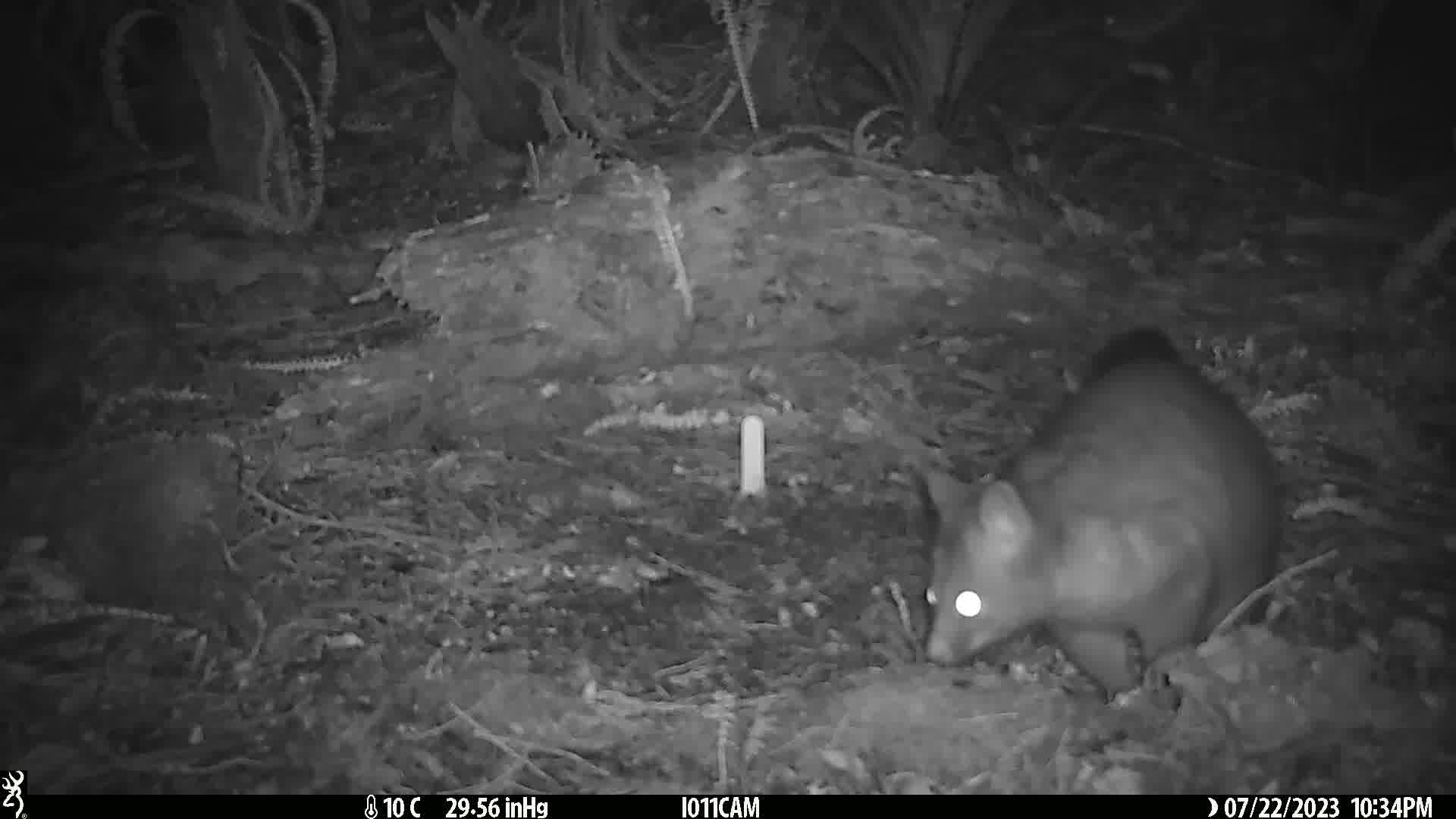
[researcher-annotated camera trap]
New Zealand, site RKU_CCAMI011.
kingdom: Animalia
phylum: Chordata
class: Mammalia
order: Diprotodontia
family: Phalangeridae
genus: Trichosurus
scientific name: Trichosurus vulpecula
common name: common brushtail possum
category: possum